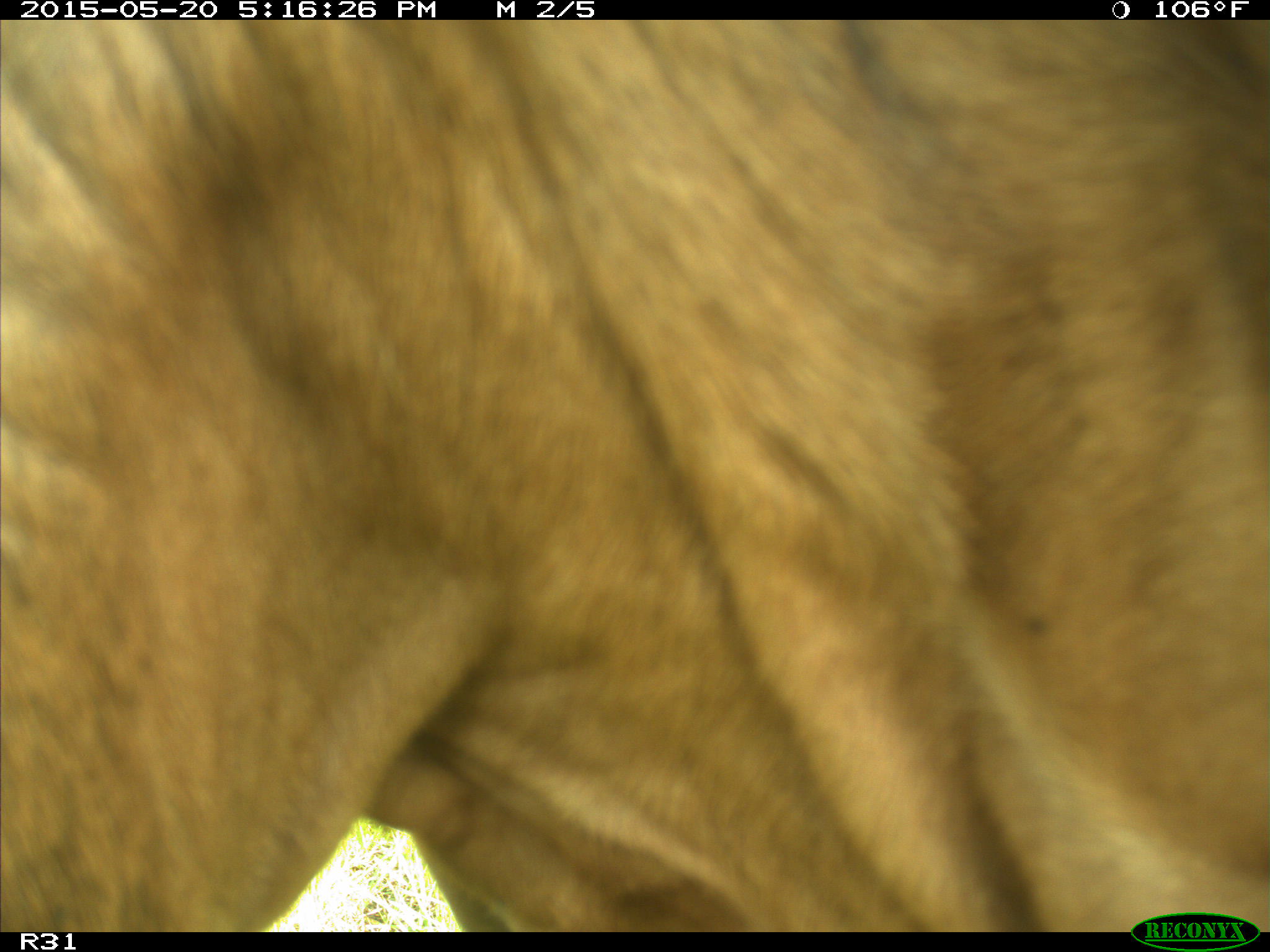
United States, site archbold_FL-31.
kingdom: Animalia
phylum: Chordata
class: Mammalia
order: Artiodactyla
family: Bovidae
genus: Bos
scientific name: Bos taurus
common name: domestic cow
Bos taurus (domestic cow).